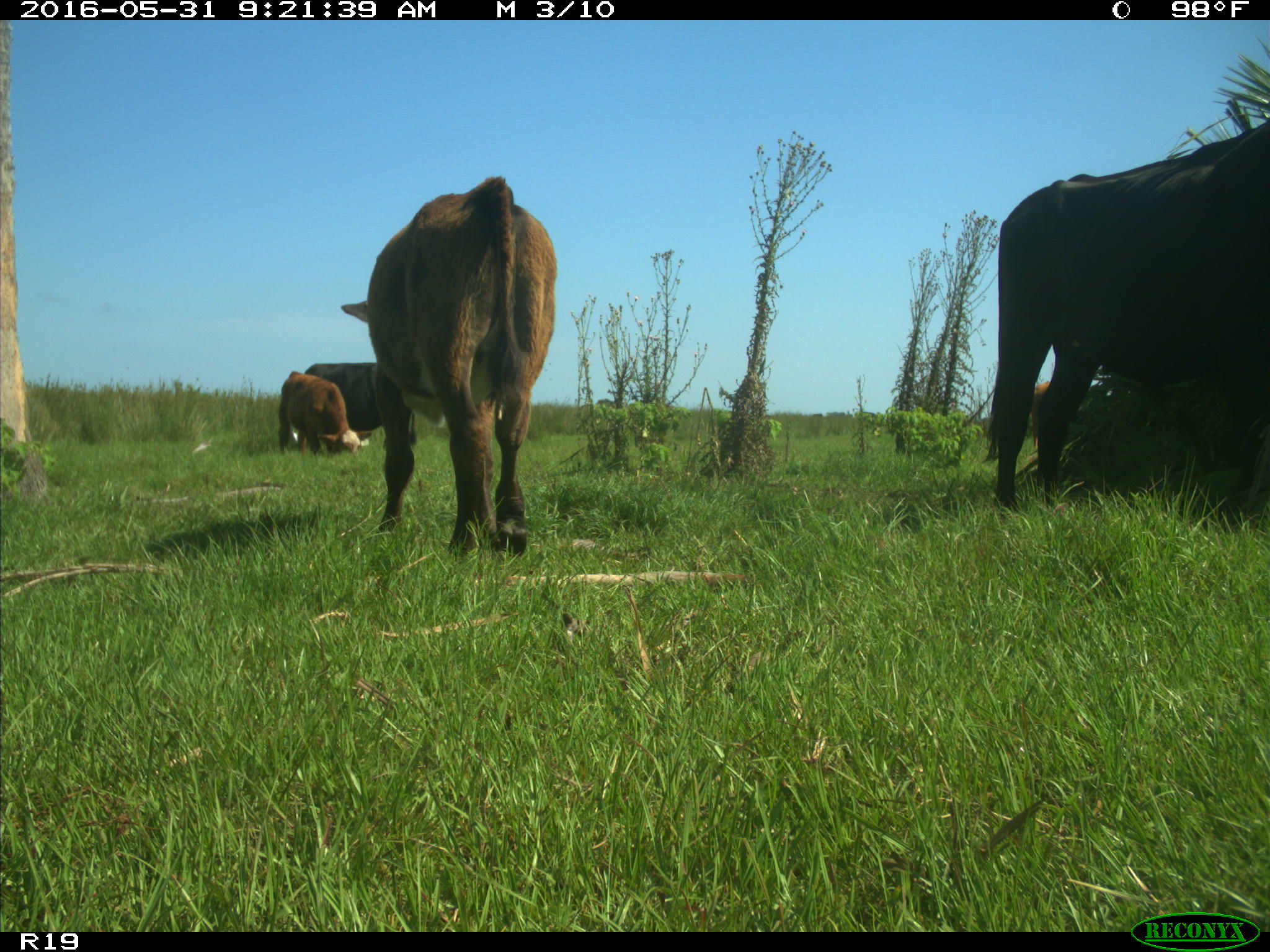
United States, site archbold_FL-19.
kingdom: Animalia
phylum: Chordata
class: Mammalia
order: Artiodactyla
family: Bovidae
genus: Bos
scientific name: Bos taurus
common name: domestic cow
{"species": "Bos taurus (domestic cow)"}